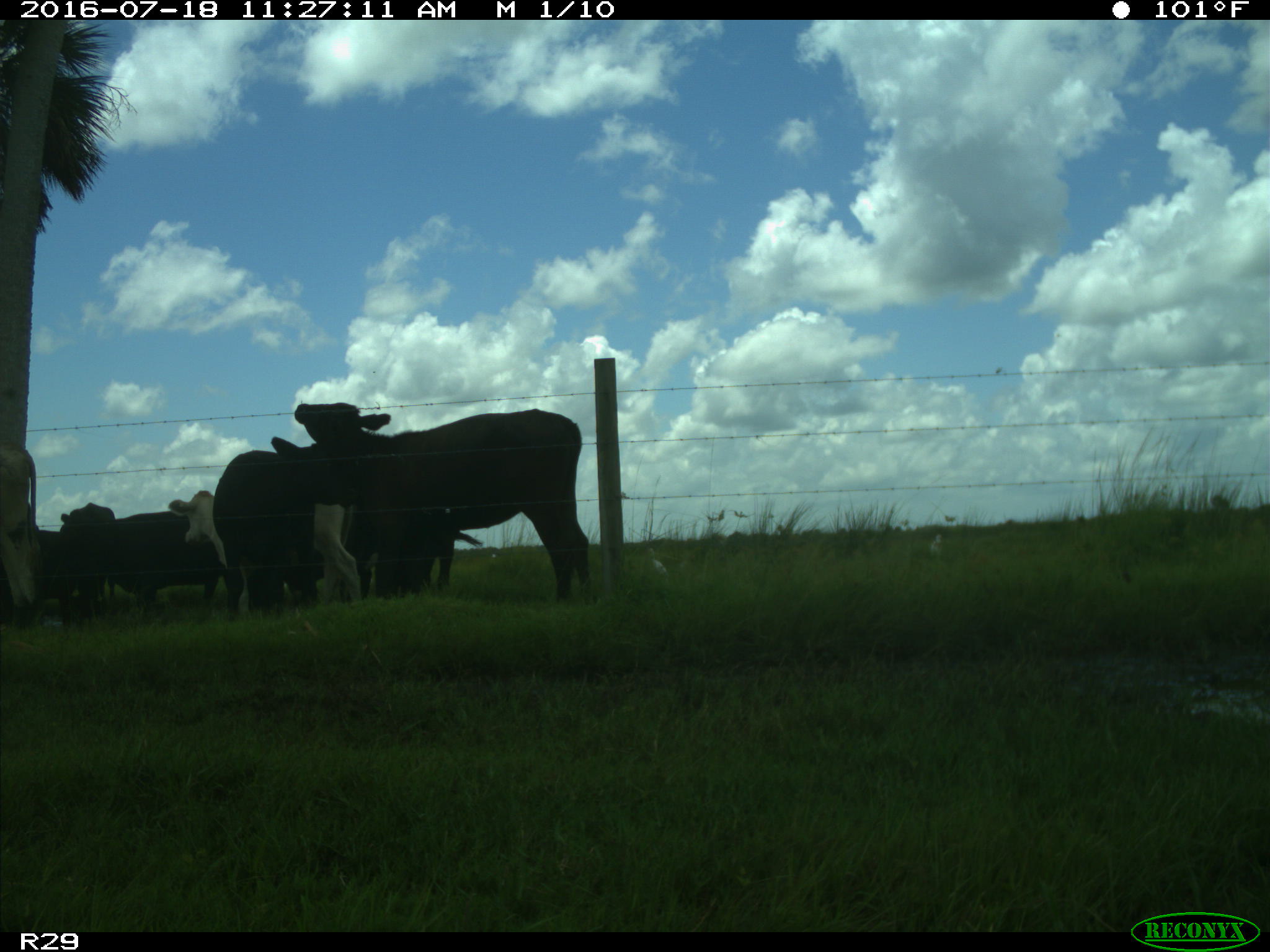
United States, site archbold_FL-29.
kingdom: Animalia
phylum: Chordata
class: Mammalia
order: Artiodactyla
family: Bovidae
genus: Bos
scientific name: Bos taurus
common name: domestic cow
Bos taurus (domestic cow).